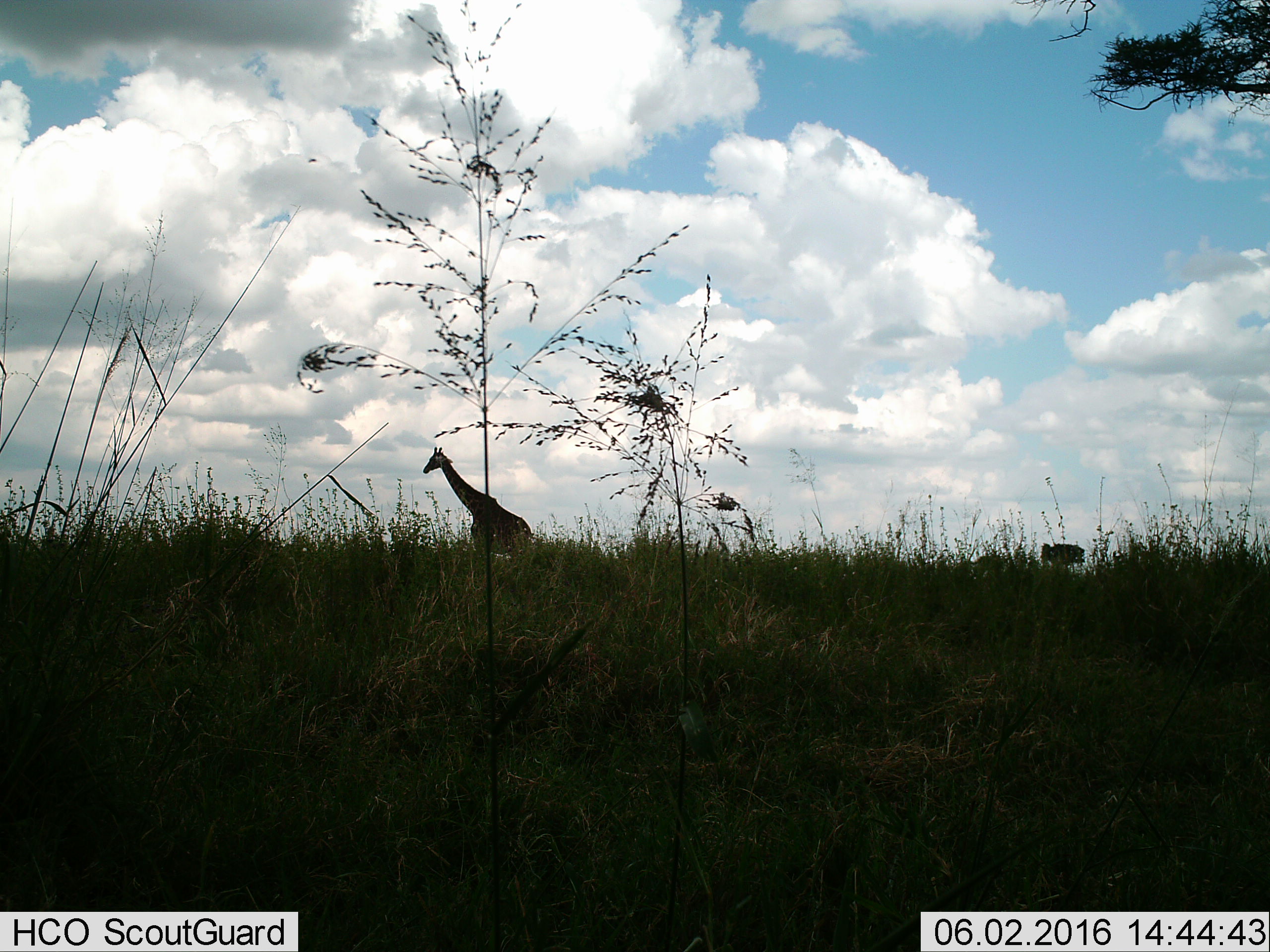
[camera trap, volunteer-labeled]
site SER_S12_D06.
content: unidentified animal